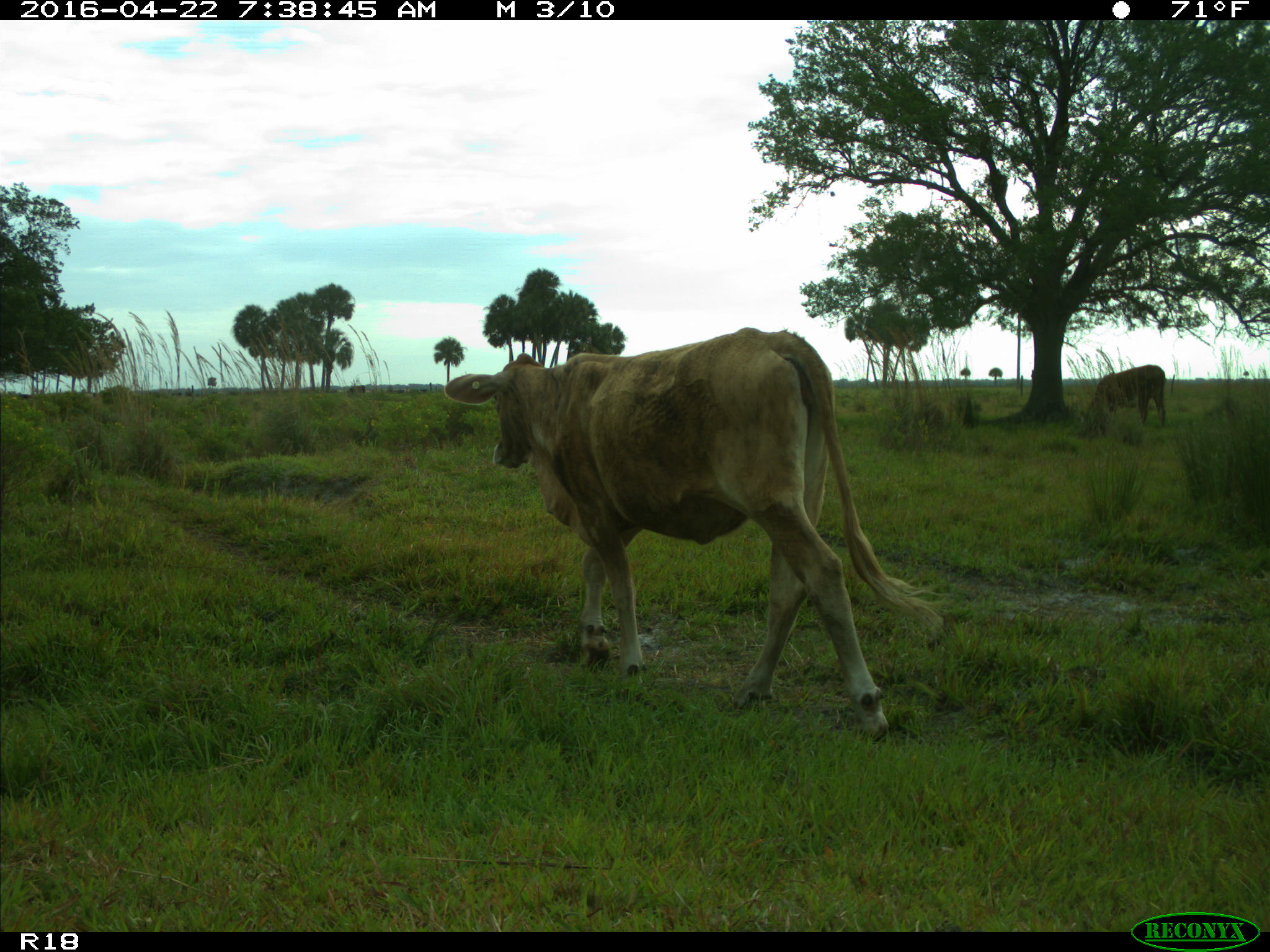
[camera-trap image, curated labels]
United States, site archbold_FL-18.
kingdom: Animalia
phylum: Chordata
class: Mammalia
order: Artiodactyla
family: Bovidae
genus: Bos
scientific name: Bos taurus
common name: domestic cow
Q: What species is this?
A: Bos taurus (domestic cow).